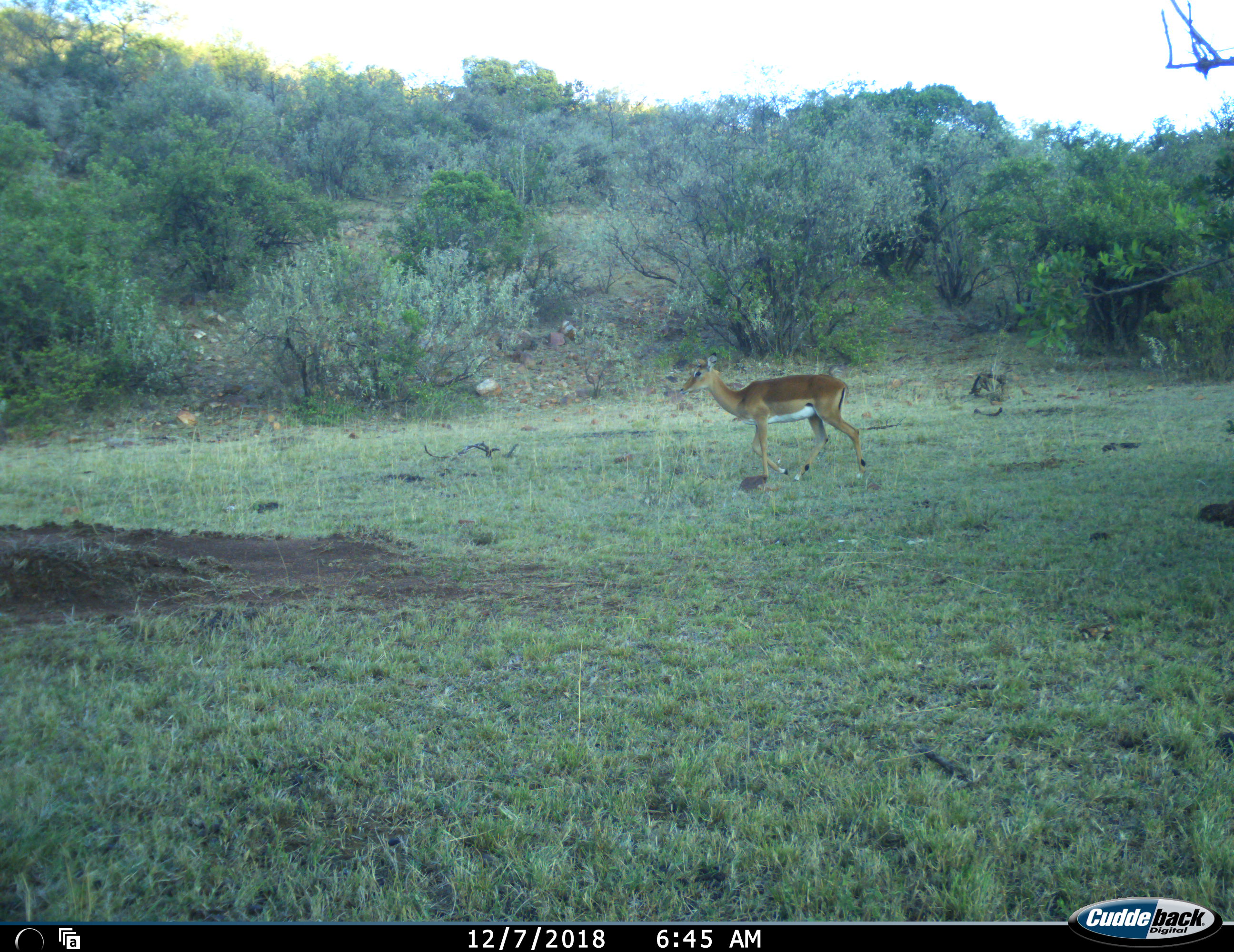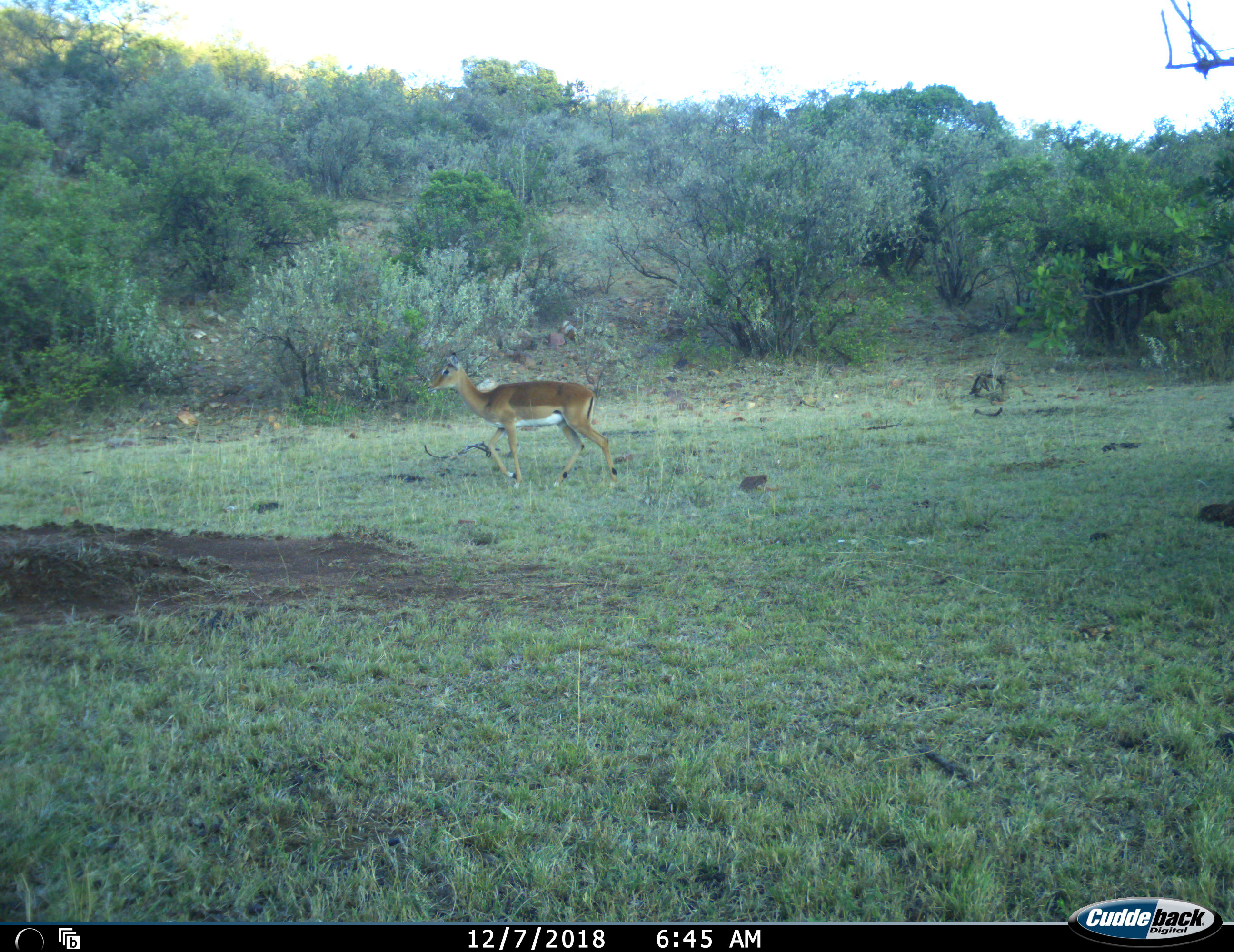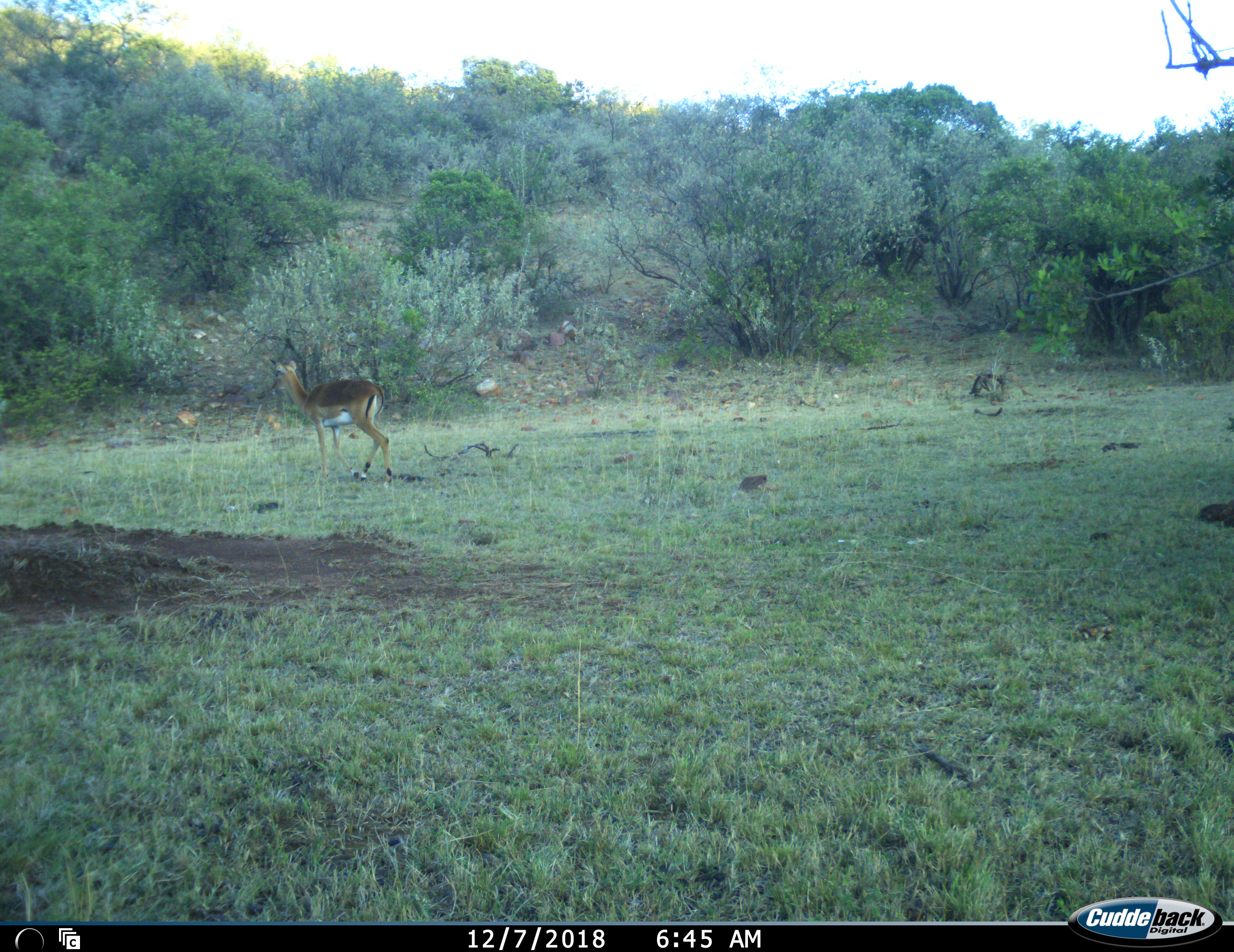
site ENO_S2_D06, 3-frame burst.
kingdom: Animalia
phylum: Chordata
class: Mammalia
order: Artiodactyla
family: Bovidae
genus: Aepyceros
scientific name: Aepyceros melampus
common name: impala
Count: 1.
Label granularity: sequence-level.